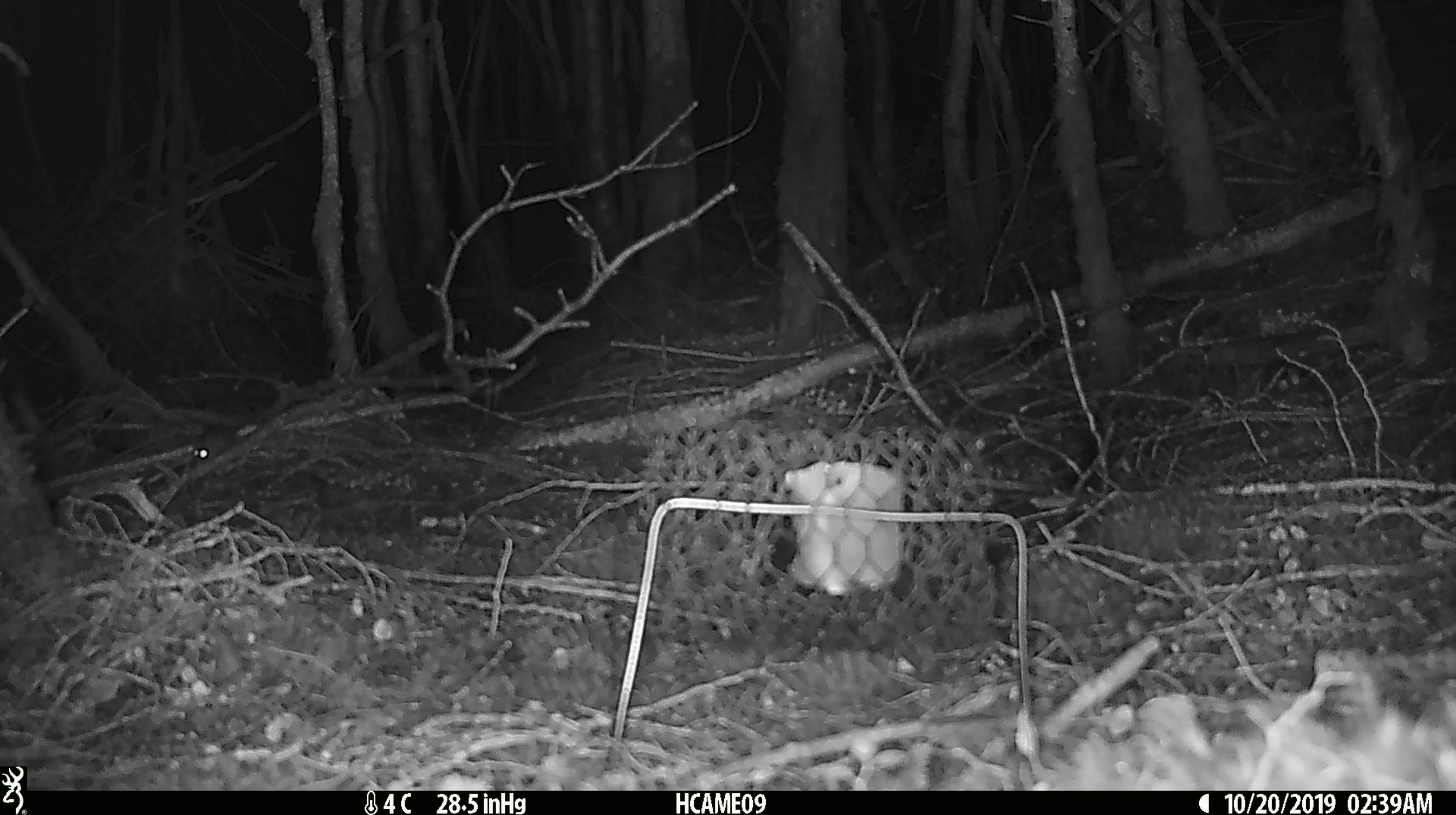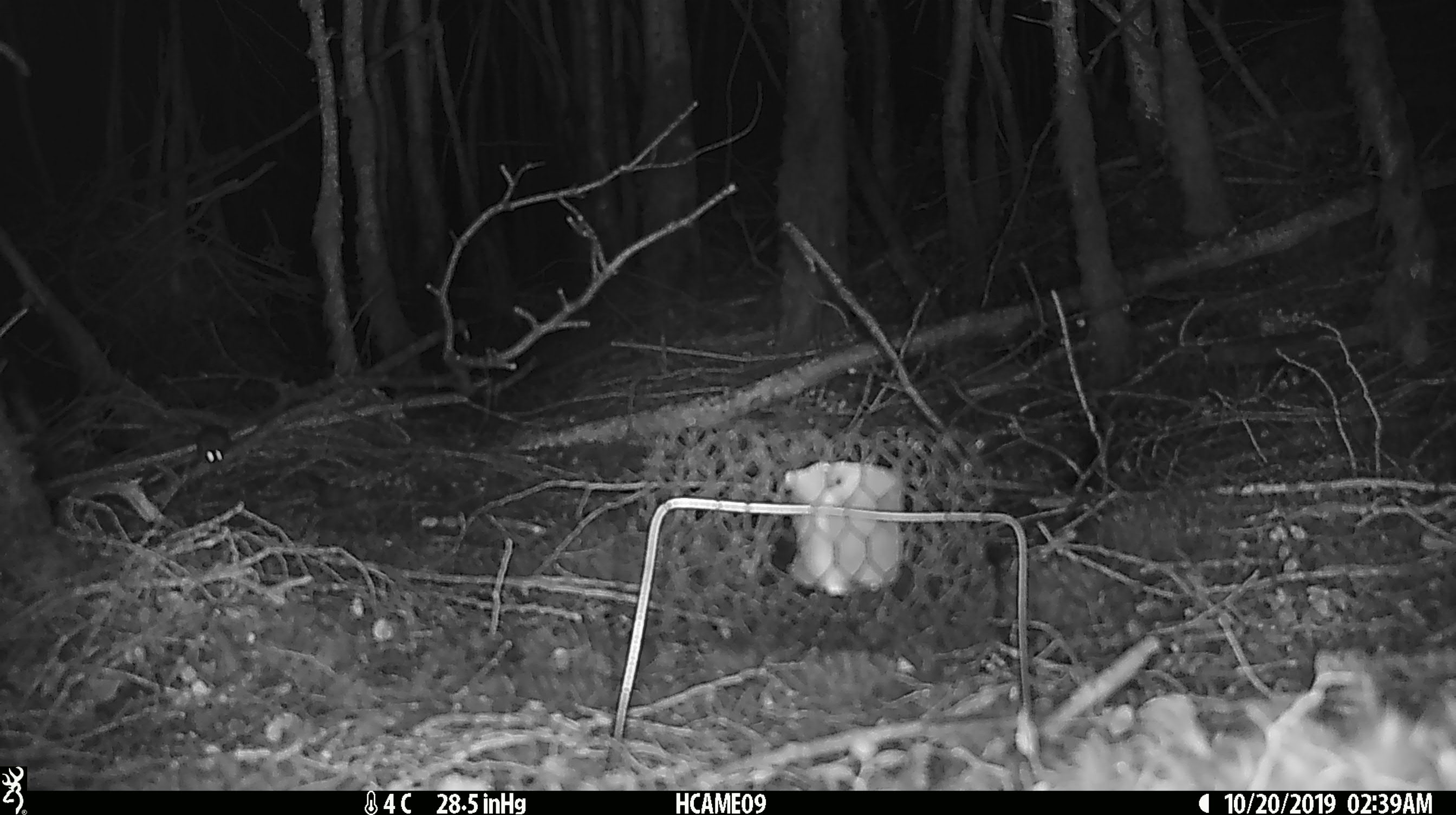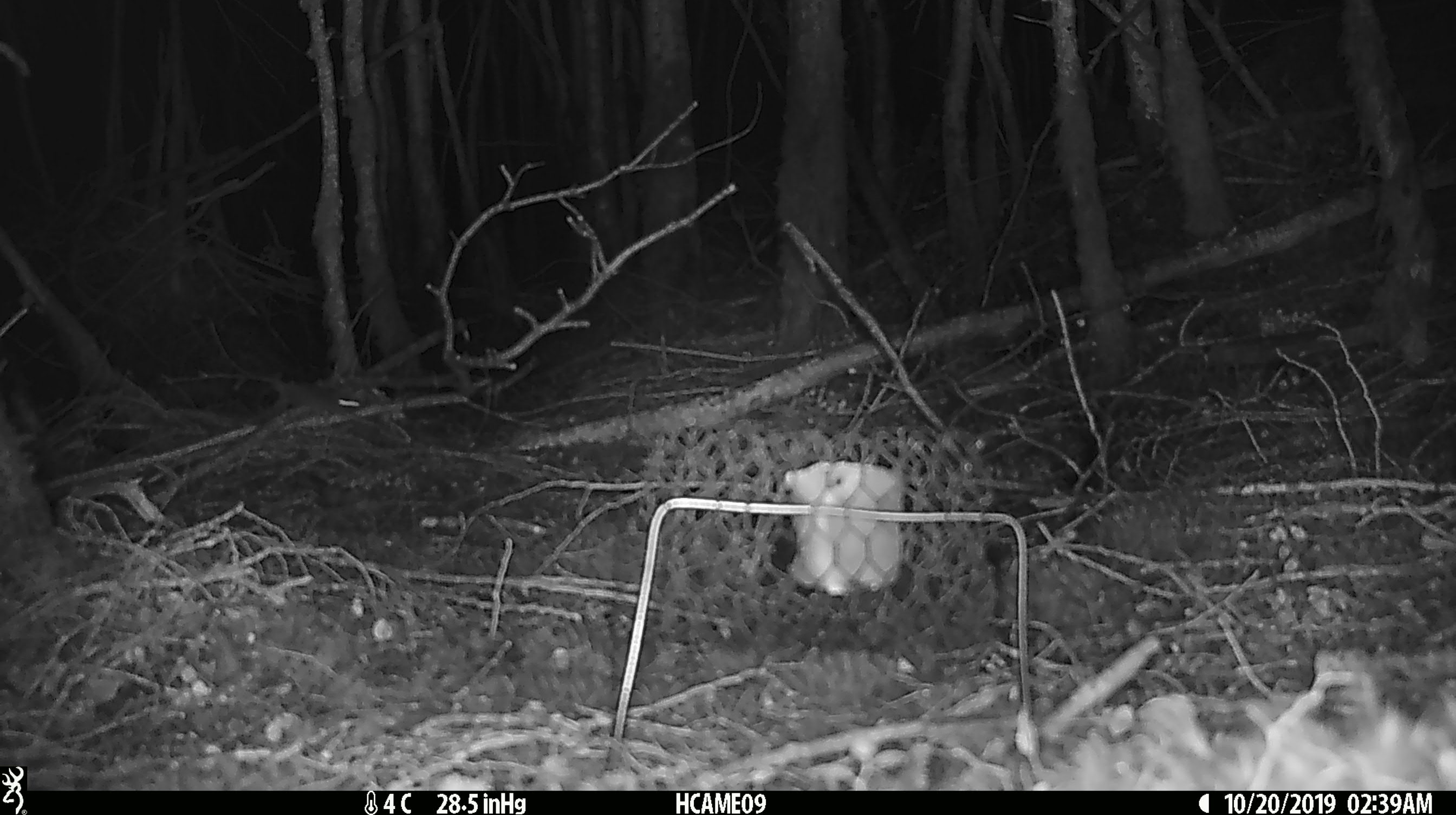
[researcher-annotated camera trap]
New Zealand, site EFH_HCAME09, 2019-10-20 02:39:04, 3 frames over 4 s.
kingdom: Animalia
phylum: Chordata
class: Mammalia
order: Rodentia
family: Muridae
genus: Mus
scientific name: Mus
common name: mouse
Mouse (Mus).